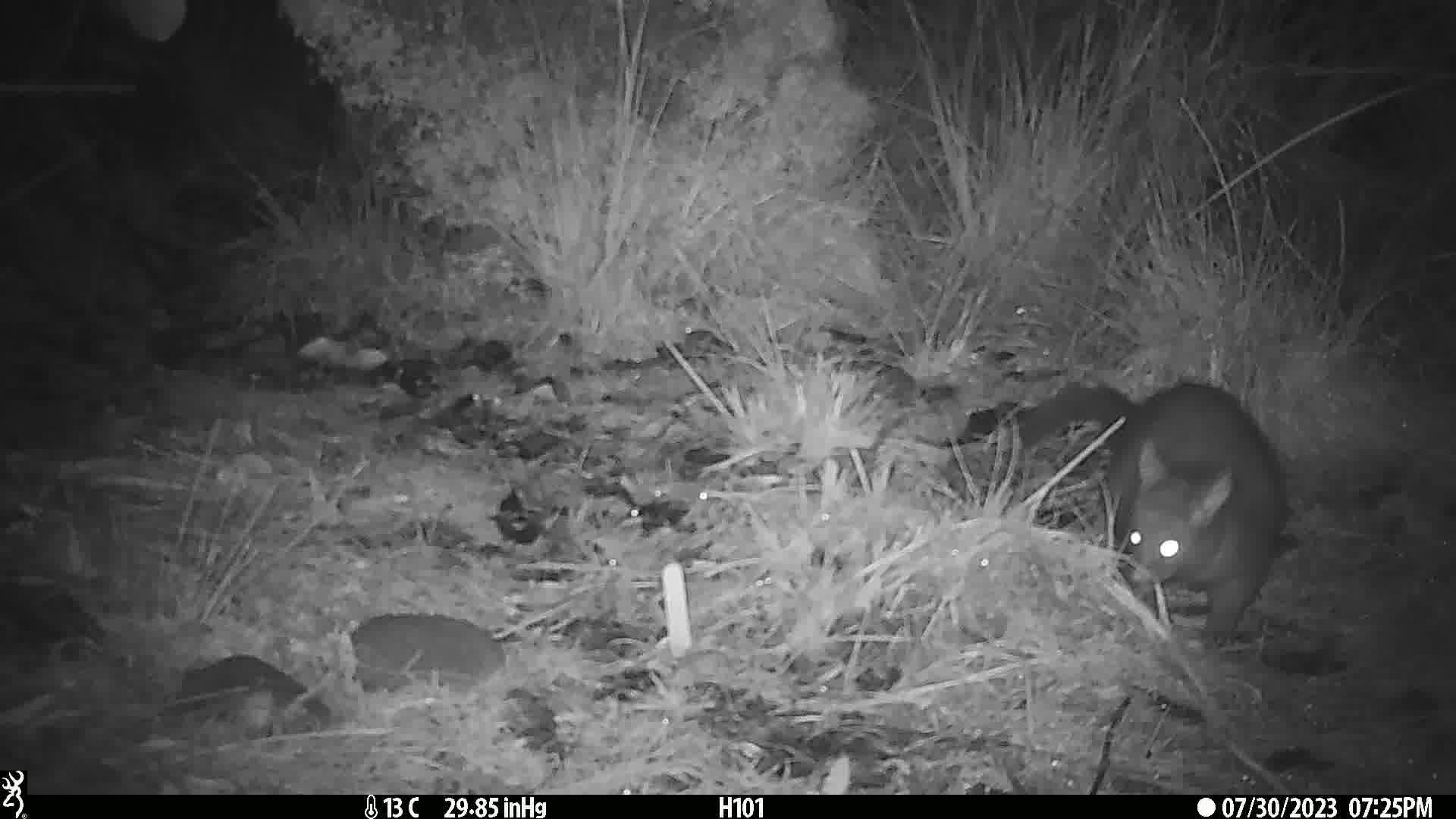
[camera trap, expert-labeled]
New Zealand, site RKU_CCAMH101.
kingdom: Animalia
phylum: Chordata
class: Mammalia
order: Diprotodontia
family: Phalangeridae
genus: Trichosurus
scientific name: Trichosurus vulpecula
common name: common brushtail possum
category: possum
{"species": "possum (common brushtail possum) (Trichosurus vulpecula)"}